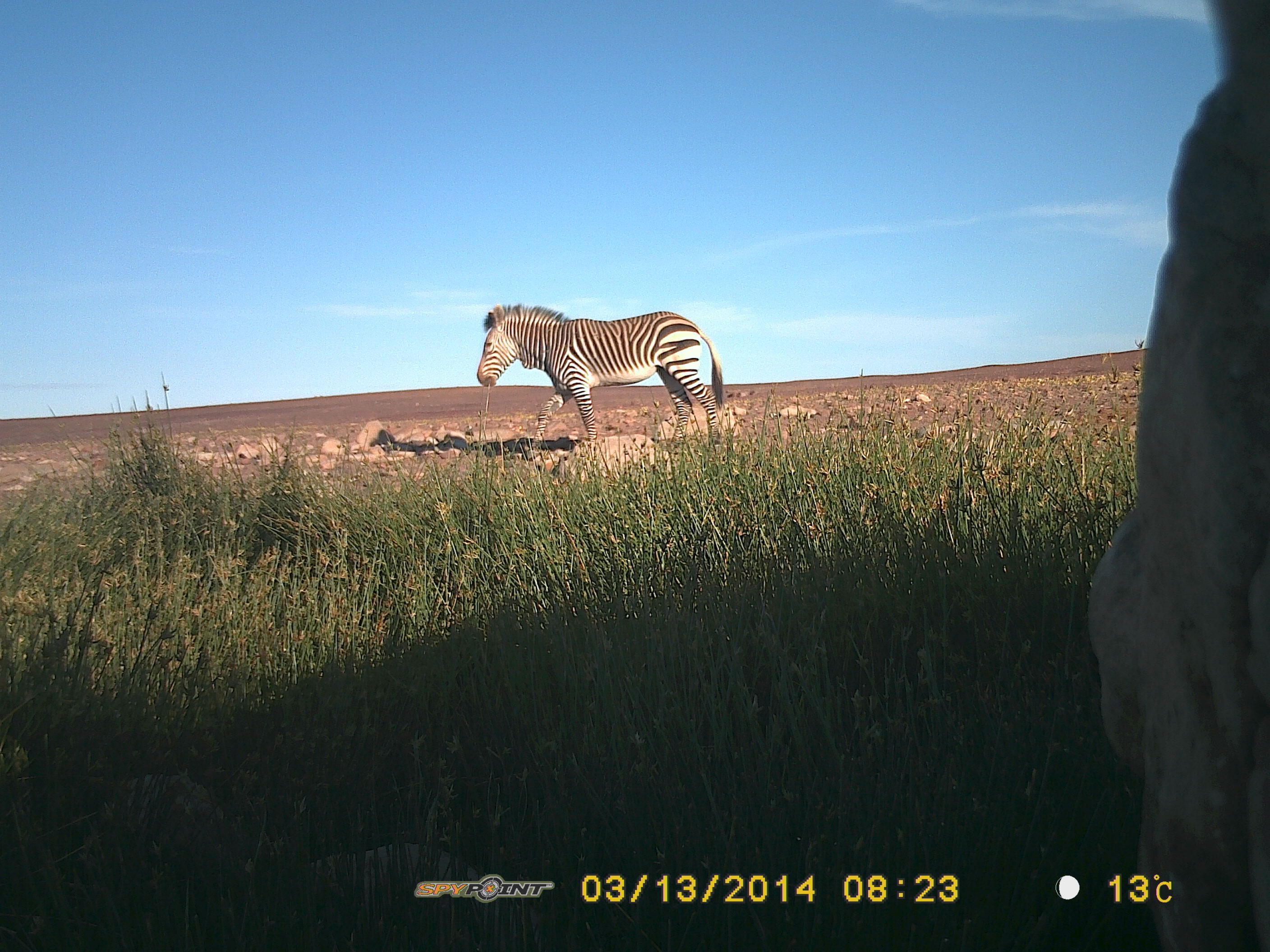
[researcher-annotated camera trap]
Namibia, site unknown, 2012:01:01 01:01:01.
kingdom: Animalia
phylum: Chordata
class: Mammalia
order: Perissodactyla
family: Equidae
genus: Equus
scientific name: Equus zebra hartmannae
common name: hartmann's mountain zebra